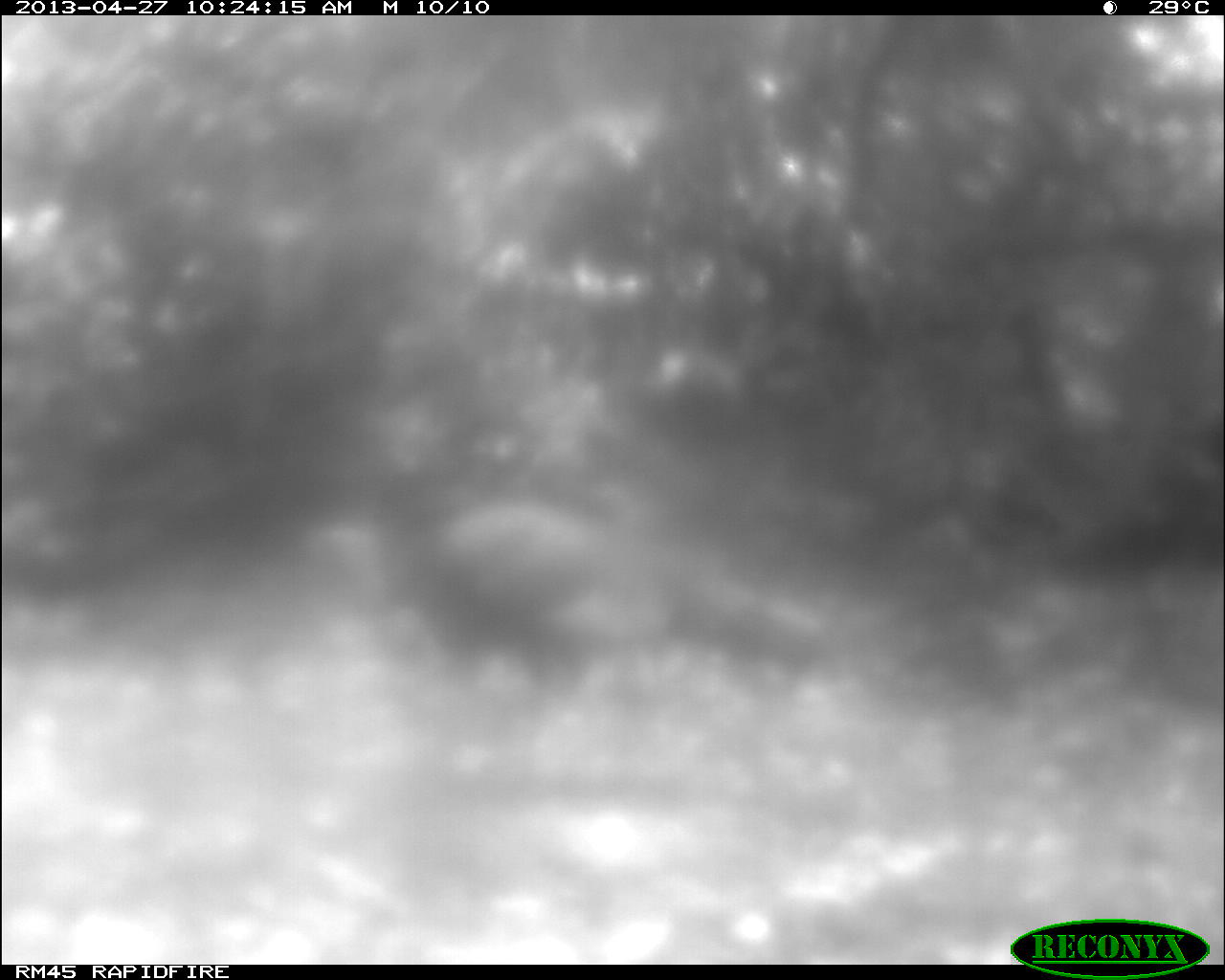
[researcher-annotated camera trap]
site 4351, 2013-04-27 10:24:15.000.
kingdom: Animalia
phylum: Chordata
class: Aves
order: Galliformes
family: Phasianidae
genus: Meleagris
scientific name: Meleagris ocellata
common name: ocellated turkey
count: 1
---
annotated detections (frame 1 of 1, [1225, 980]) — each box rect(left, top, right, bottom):
meleagris ocellata: rect(385, 424, 826, 690)